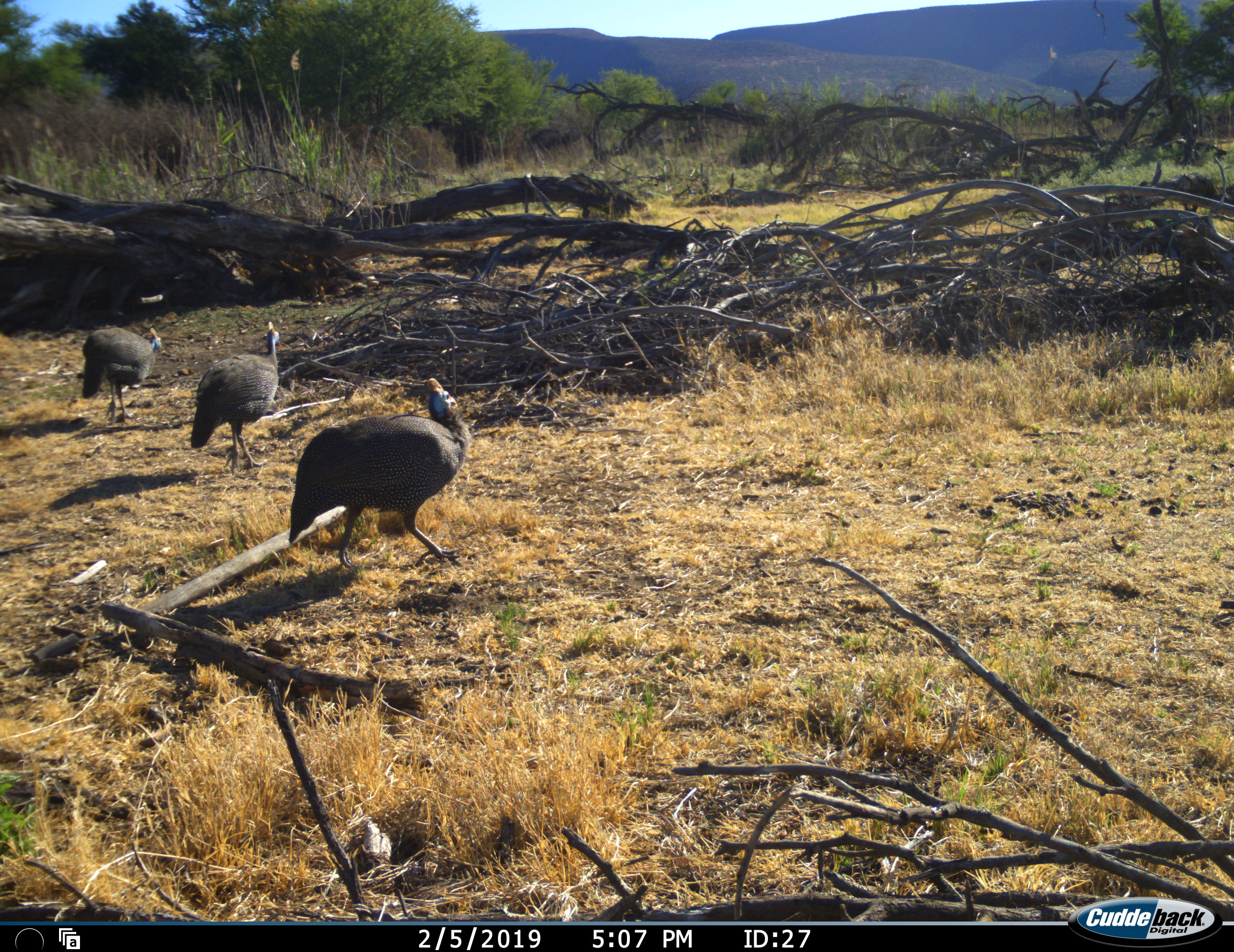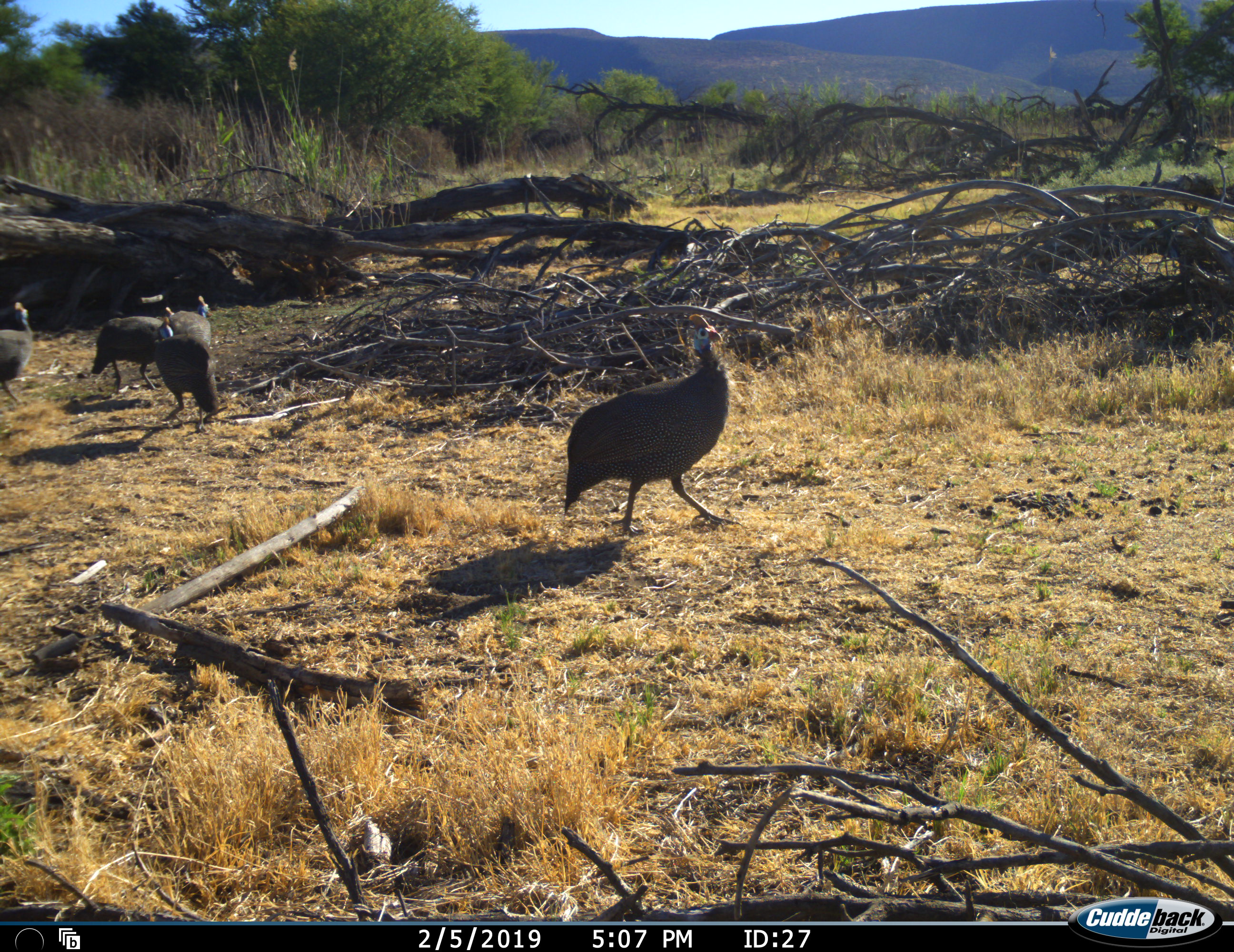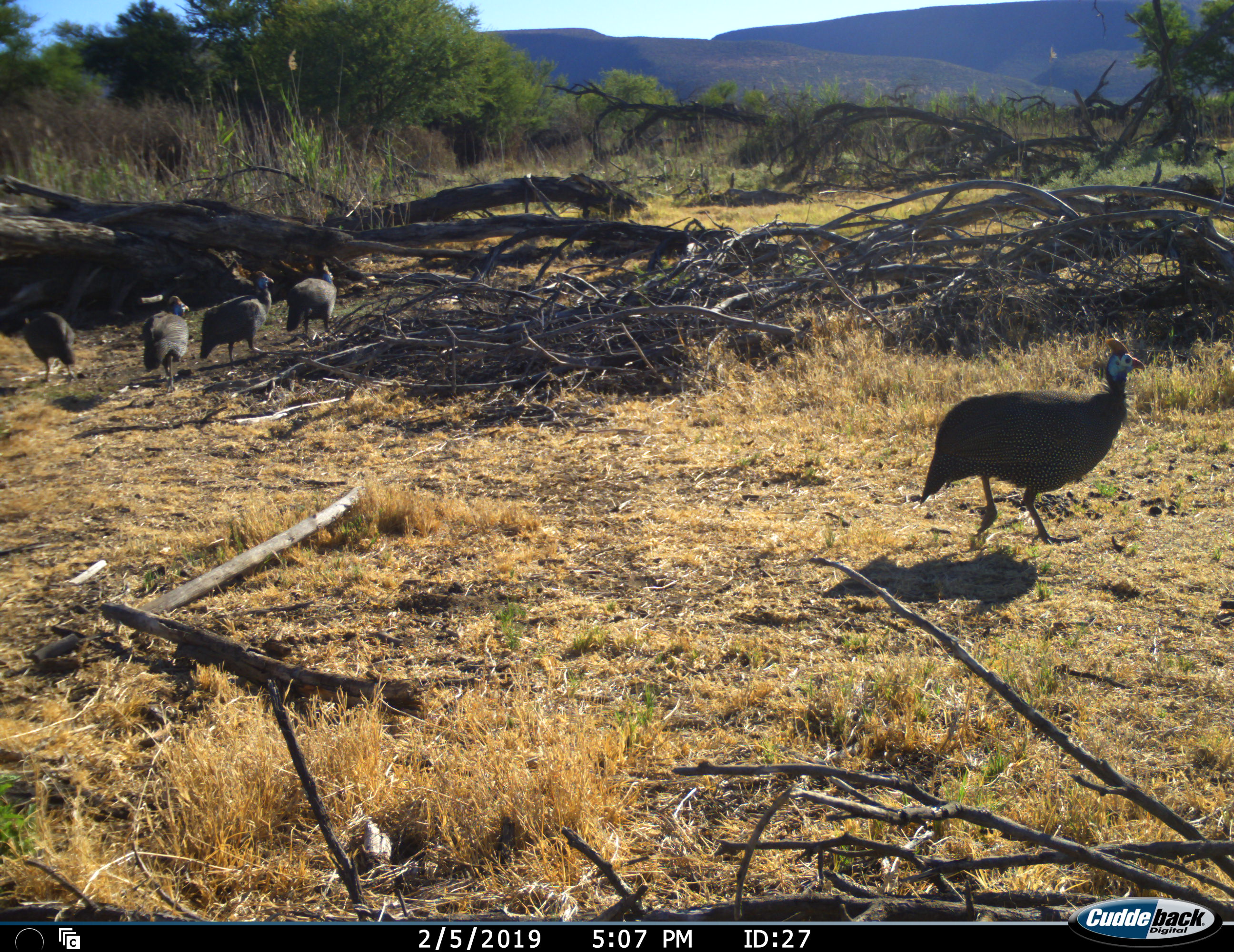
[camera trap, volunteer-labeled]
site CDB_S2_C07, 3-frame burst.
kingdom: Animalia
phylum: Chordata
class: Aves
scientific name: Aves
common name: bird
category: birdother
Birdother (bird) (Aves), count 5. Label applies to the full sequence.